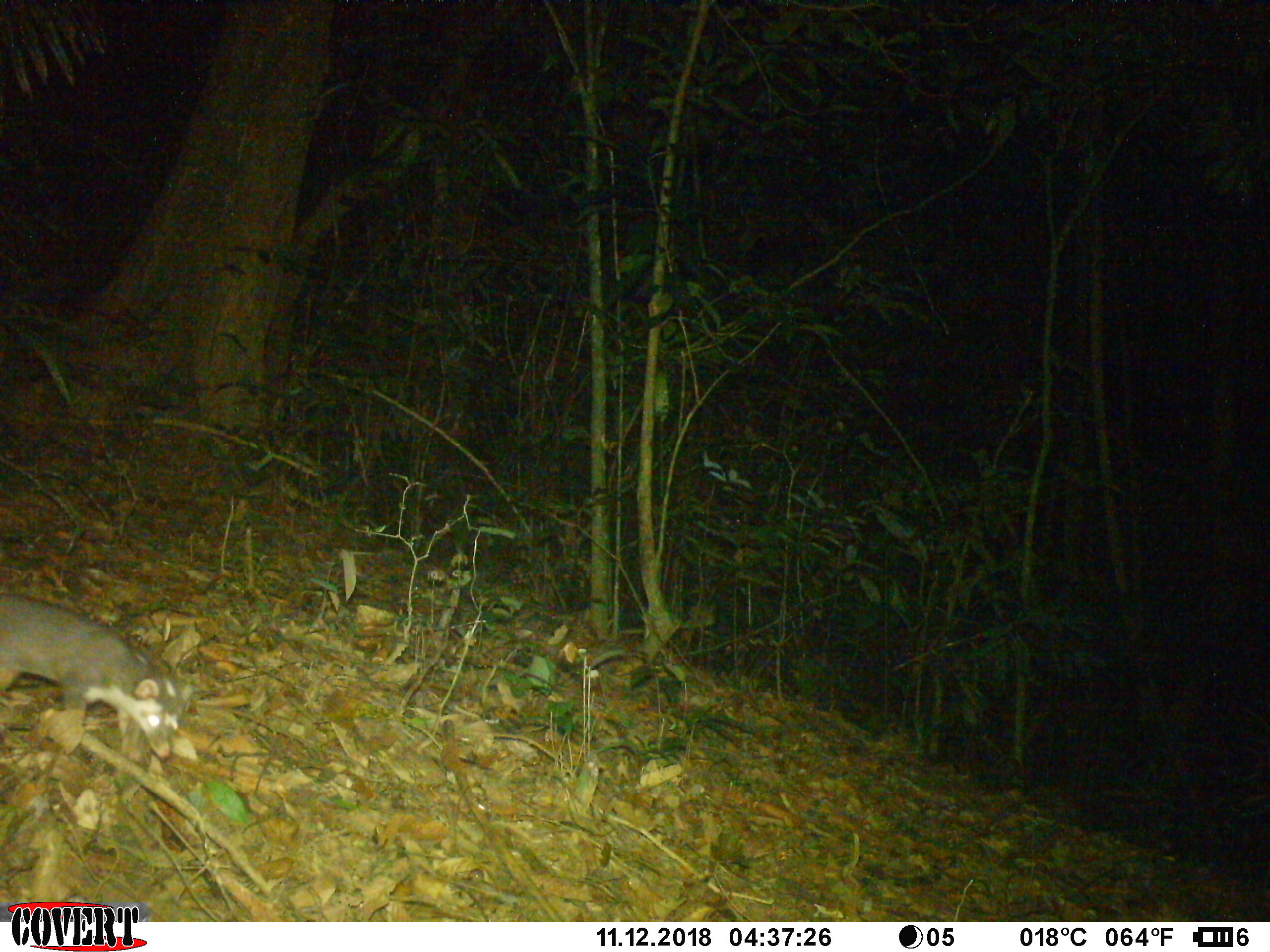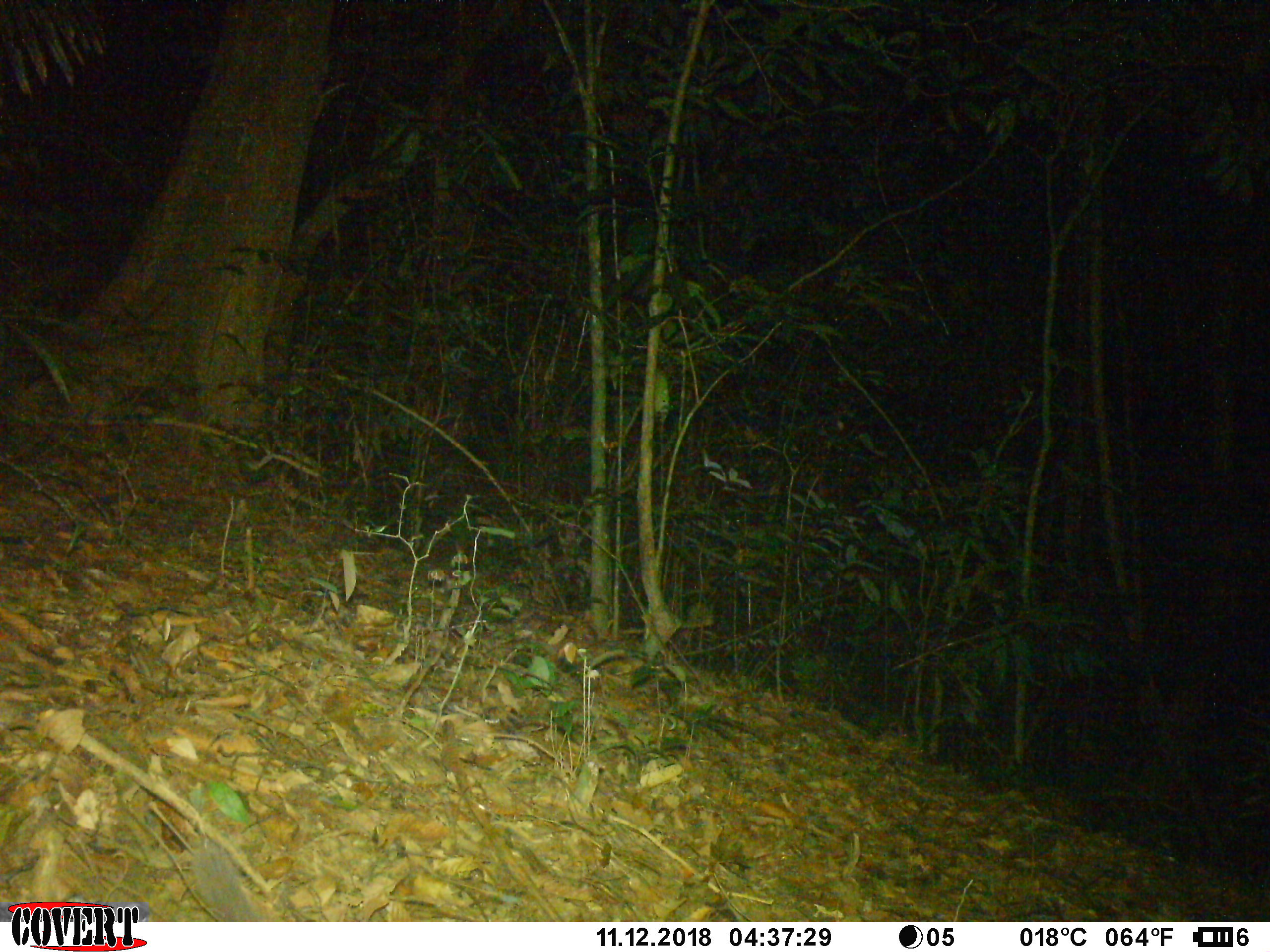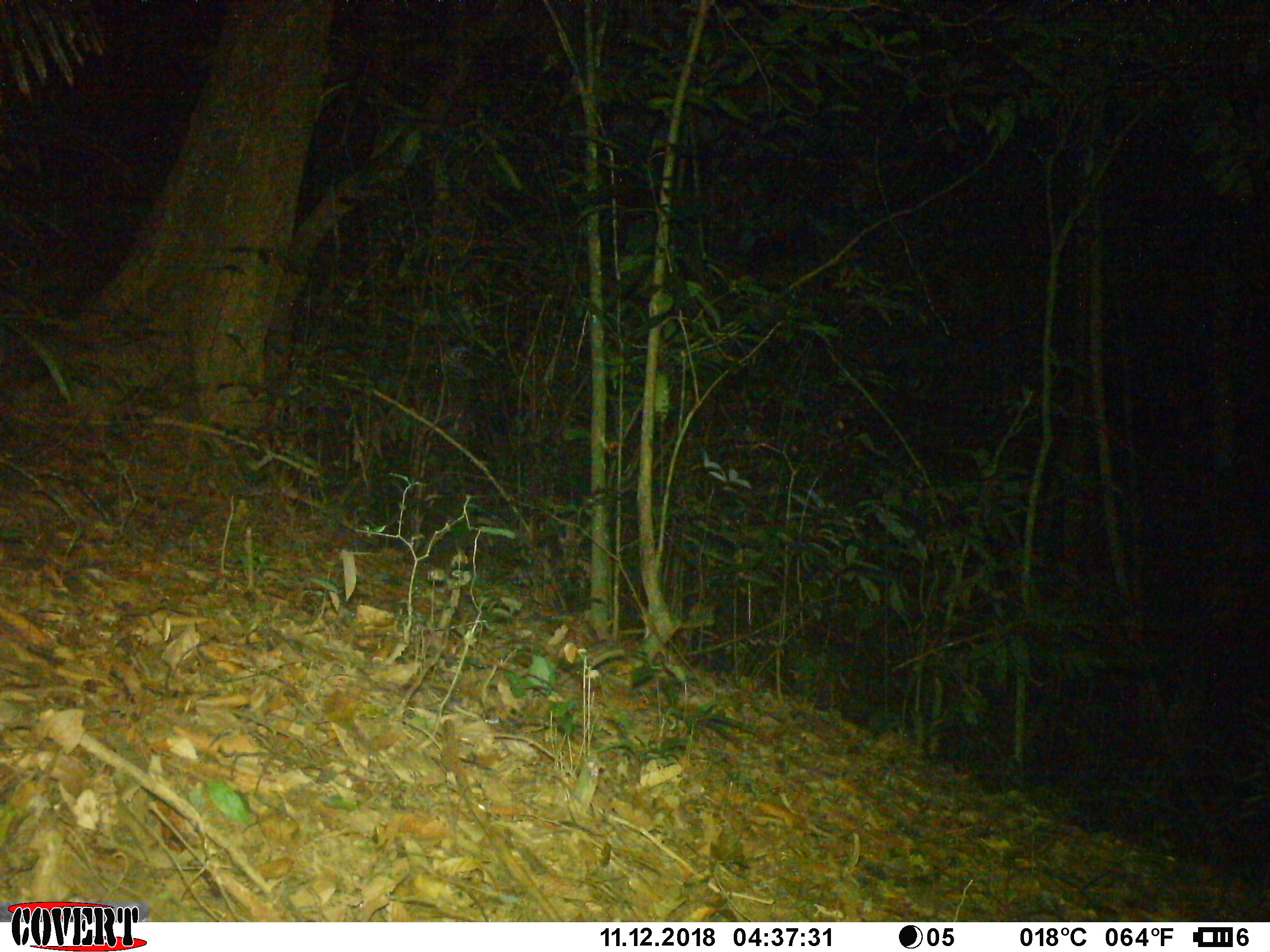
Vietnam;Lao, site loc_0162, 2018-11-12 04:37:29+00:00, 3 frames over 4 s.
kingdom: Animalia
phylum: Chordata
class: Mammalia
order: Carnivora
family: Mustelidae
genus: Melogale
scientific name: Melogale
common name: ferret badger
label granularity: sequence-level